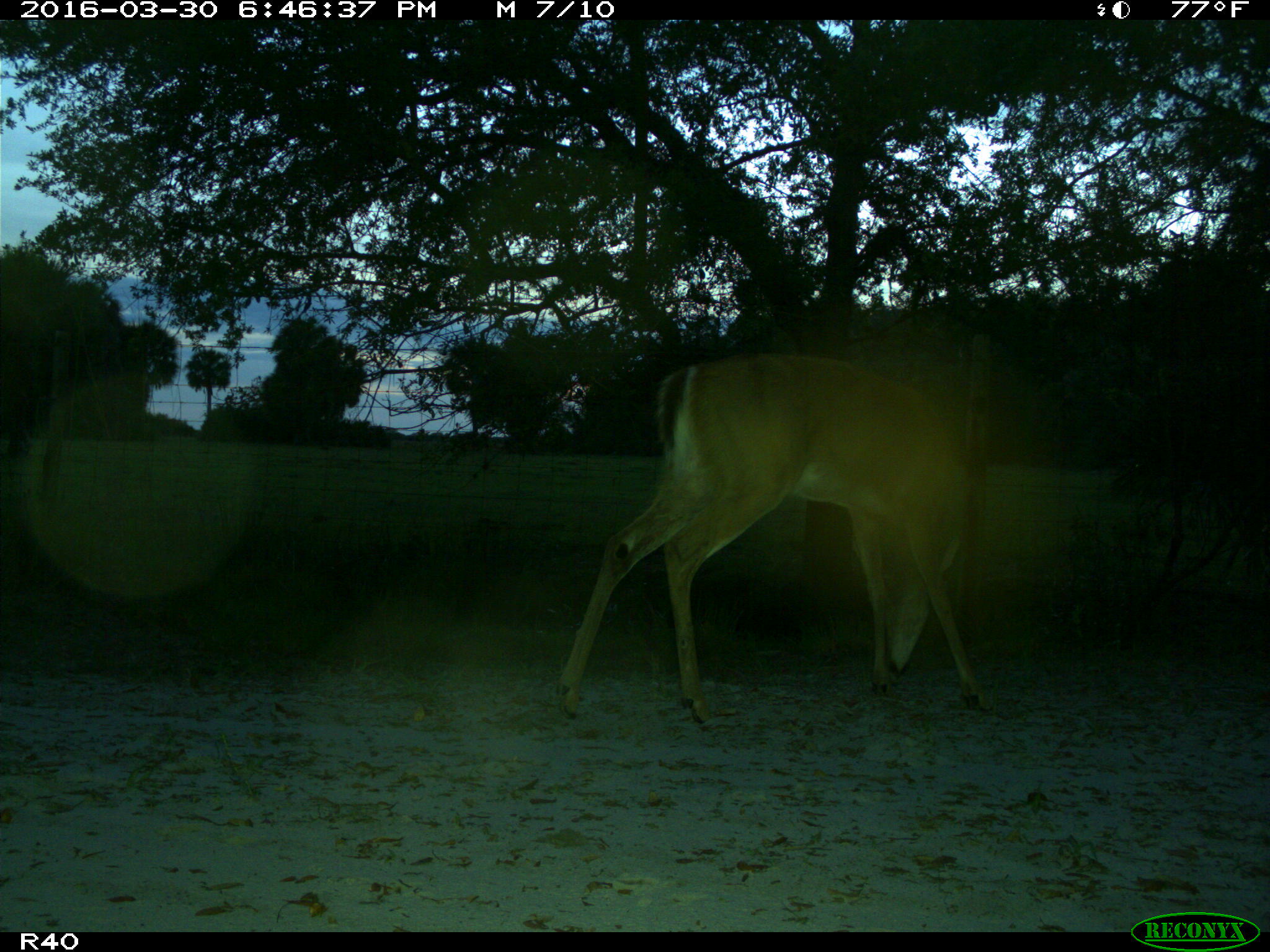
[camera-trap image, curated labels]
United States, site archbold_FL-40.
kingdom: Animalia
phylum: Chordata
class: Mammalia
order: Artiodactyla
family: Cervidae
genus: Odocoileus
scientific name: Odocoileus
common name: deer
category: unidentified deer